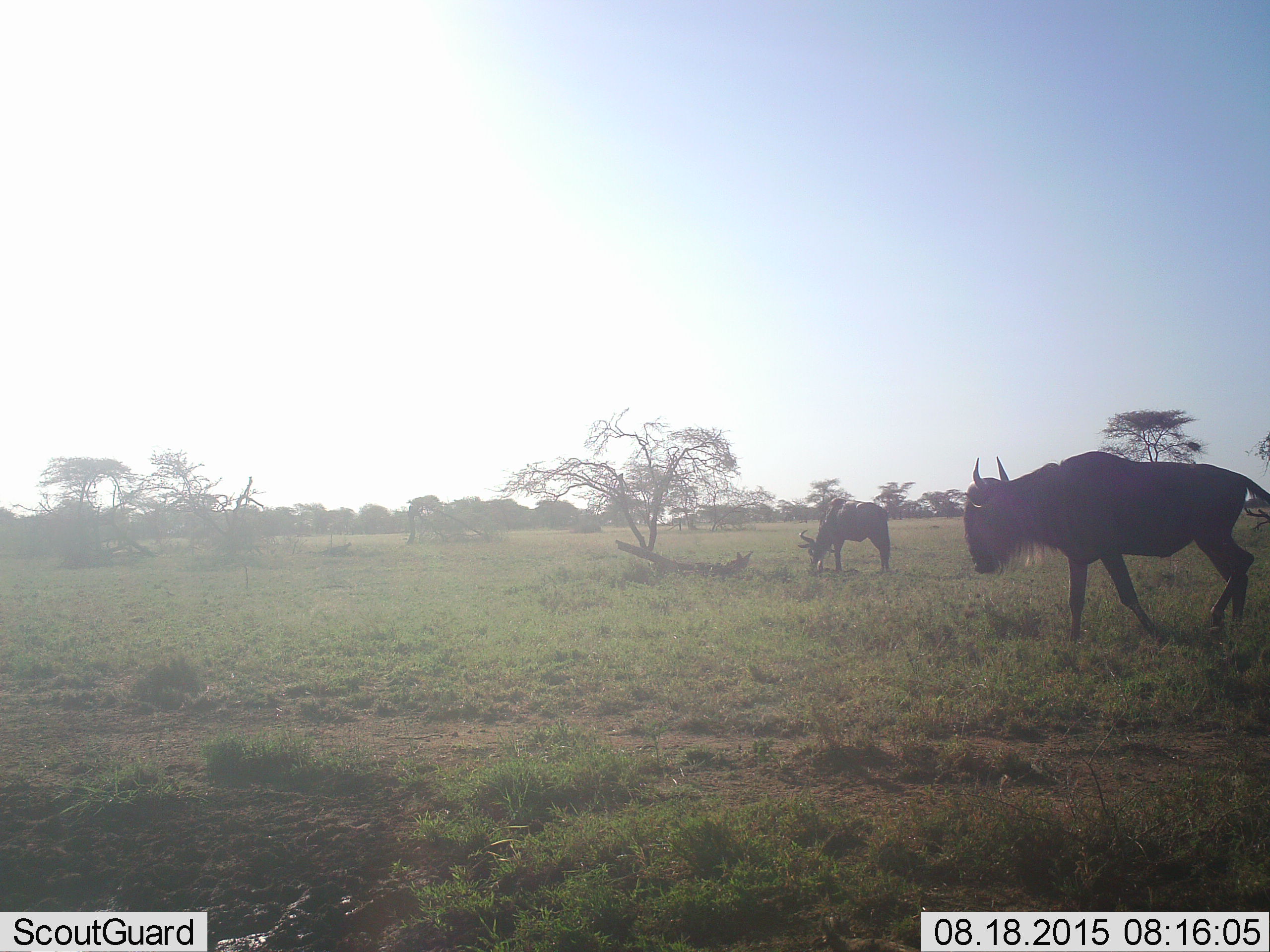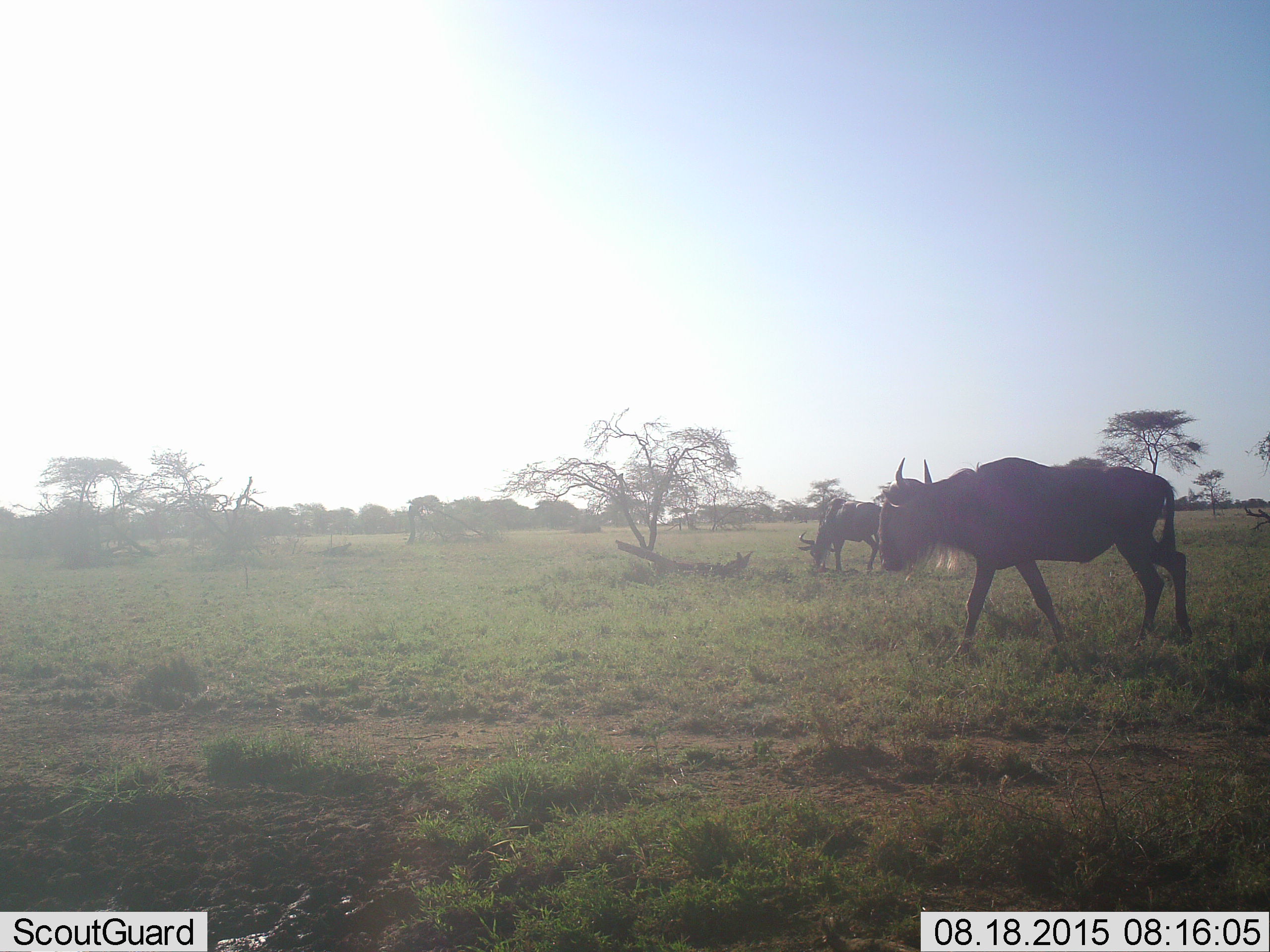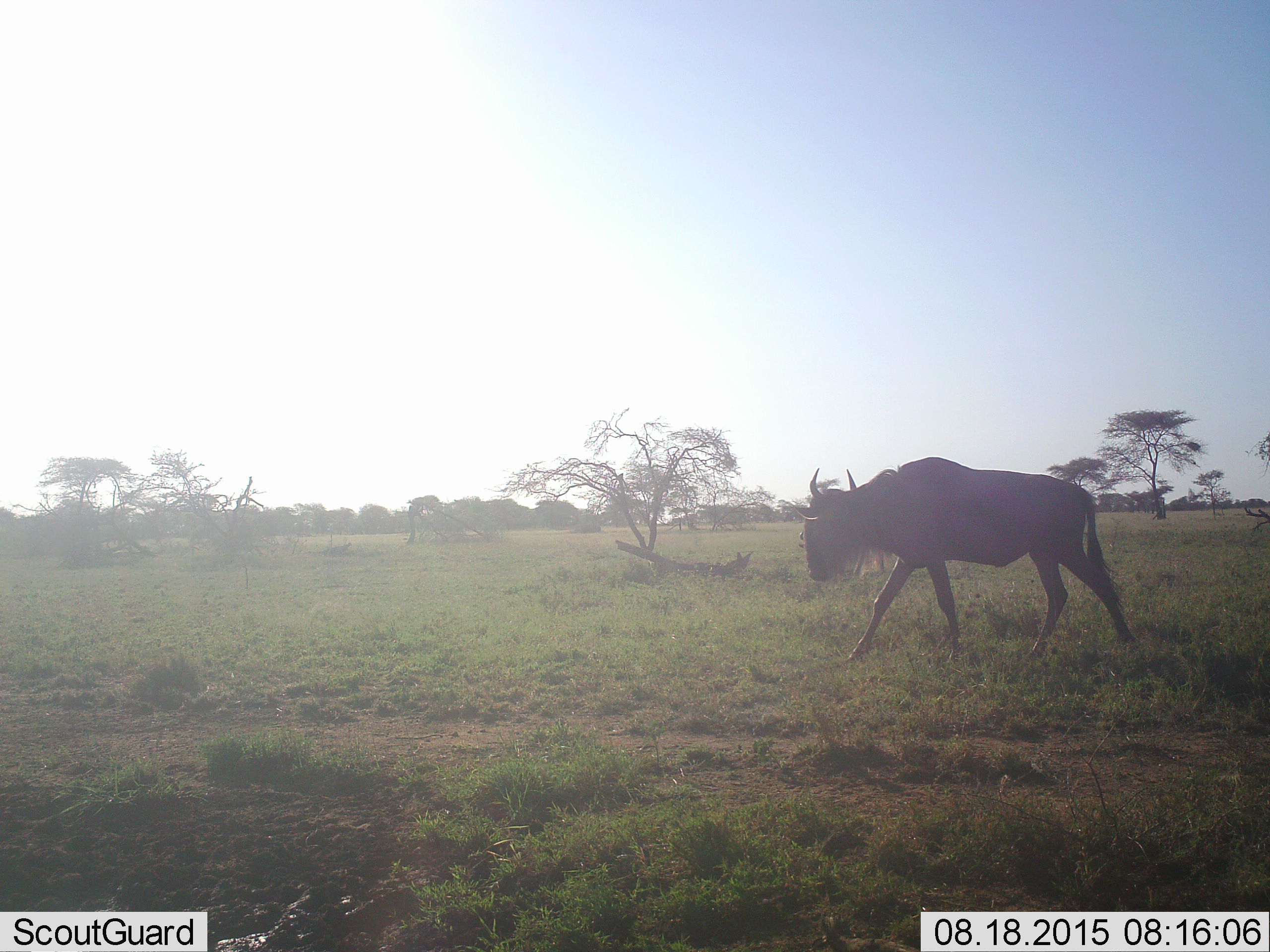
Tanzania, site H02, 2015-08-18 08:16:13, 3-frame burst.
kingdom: Animalia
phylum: Chordata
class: Mammalia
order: Artiodactyla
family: Bovidae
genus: Connochaetes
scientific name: Connochaetes taurinus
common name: blue wildebeest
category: wildebeest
Wildebeest (blue wildebeest) (Connochaetes taurinus), count 2. Behavior (volunteer vote fractions): standing 50%, resting 0%, moving 100%, interacting 0%. Young present (vote fraction): 0%. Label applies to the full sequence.